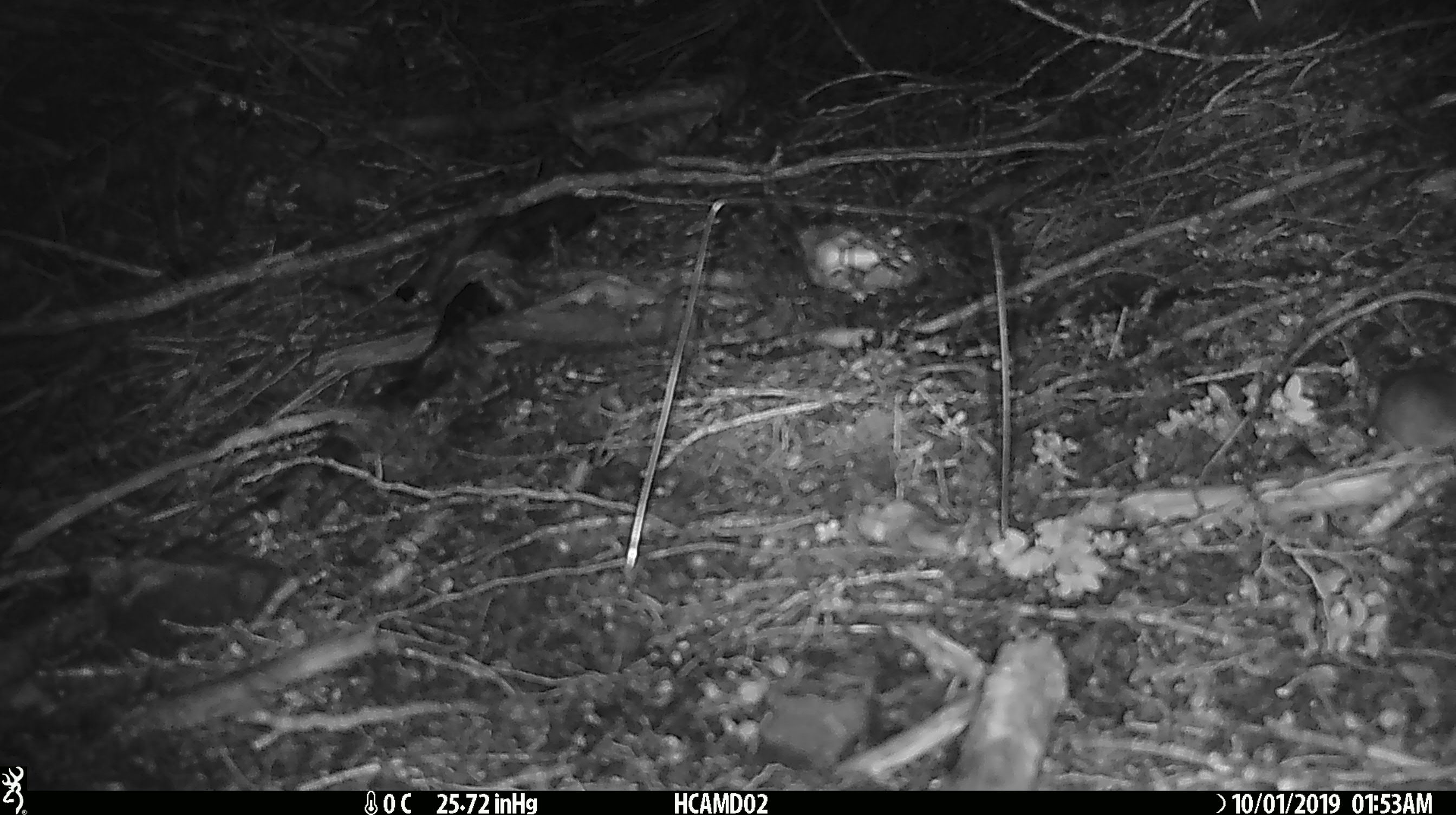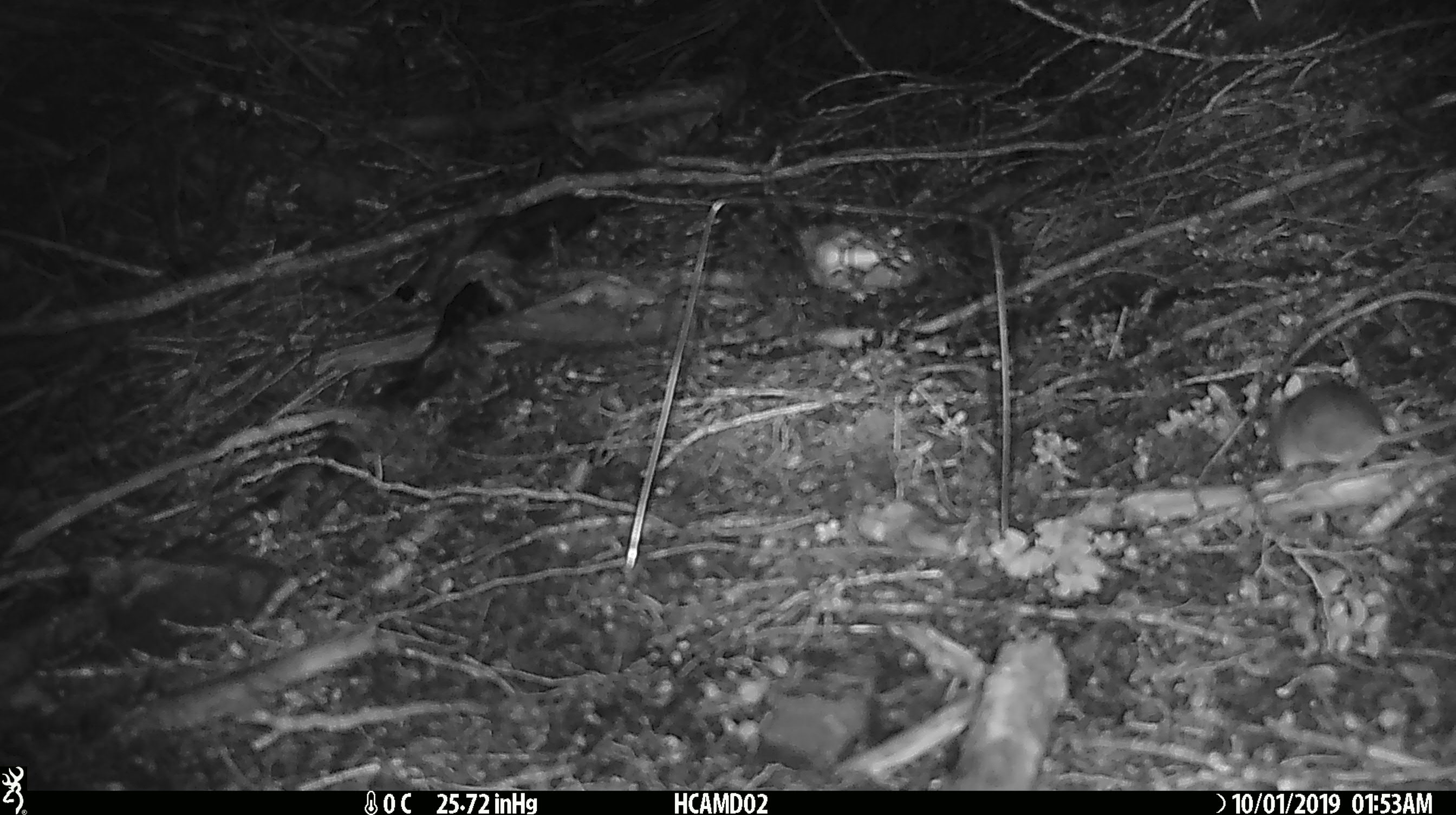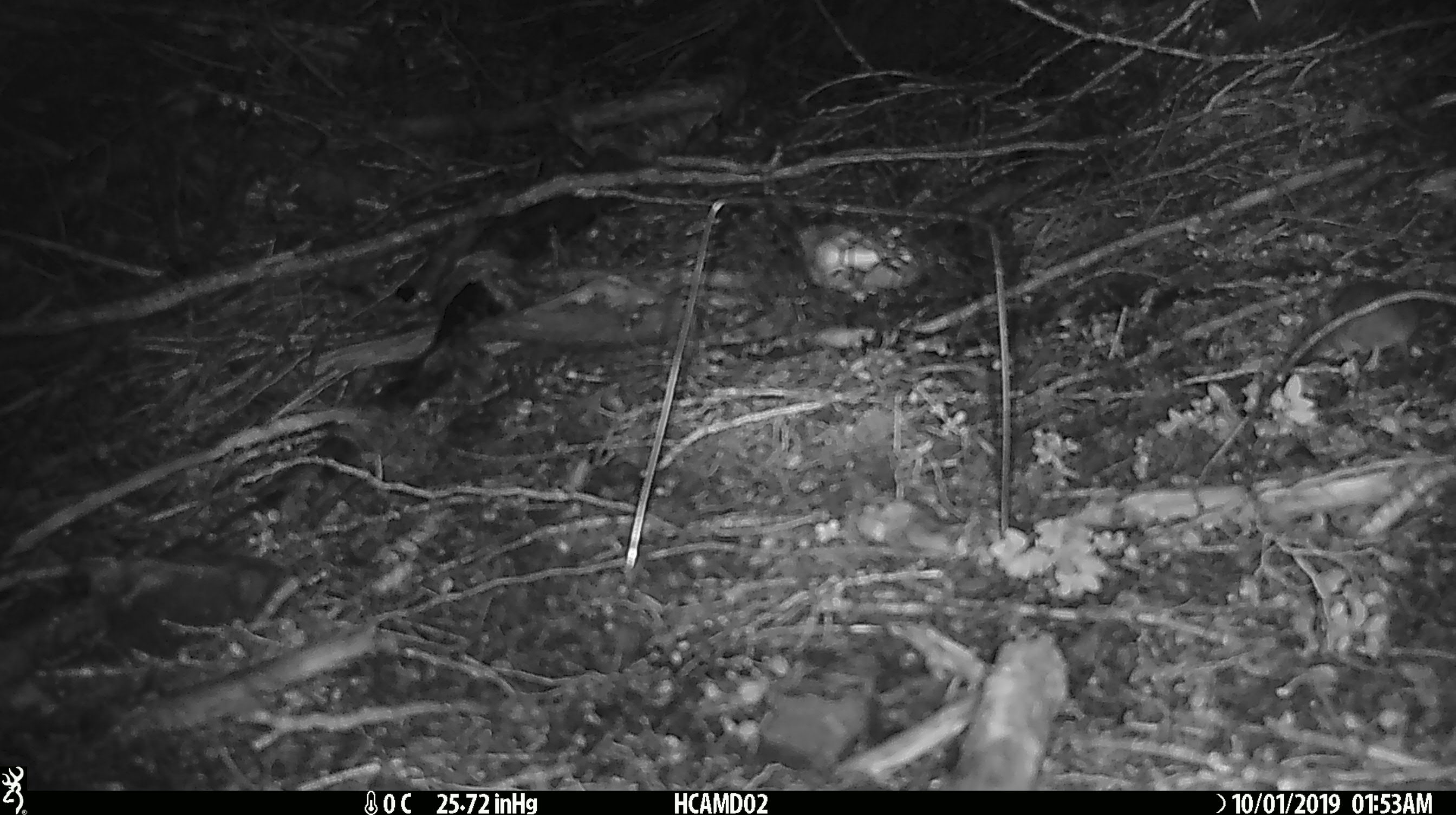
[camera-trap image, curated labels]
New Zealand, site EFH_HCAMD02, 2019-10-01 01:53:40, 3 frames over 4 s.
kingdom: Animalia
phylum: Chordata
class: Mammalia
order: Rodentia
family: Muridae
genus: Mus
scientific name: Mus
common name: mouse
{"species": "mouse (Mus)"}